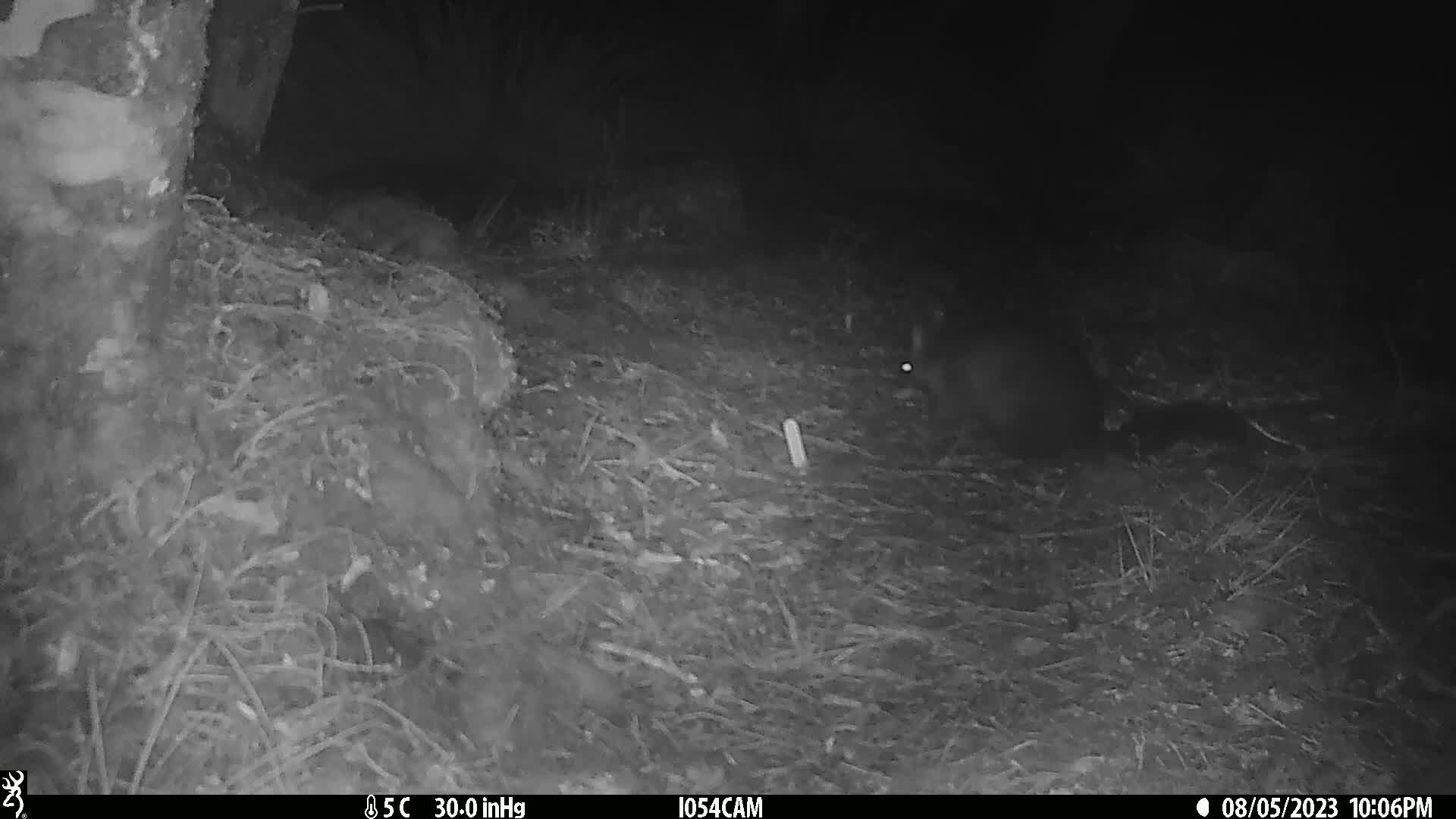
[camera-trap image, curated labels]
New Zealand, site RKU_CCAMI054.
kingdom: Animalia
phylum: Chordata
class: Mammalia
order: Diprotodontia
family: Phalangeridae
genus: Trichosurus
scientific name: Trichosurus vulpecula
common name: common brushtail possum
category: possum